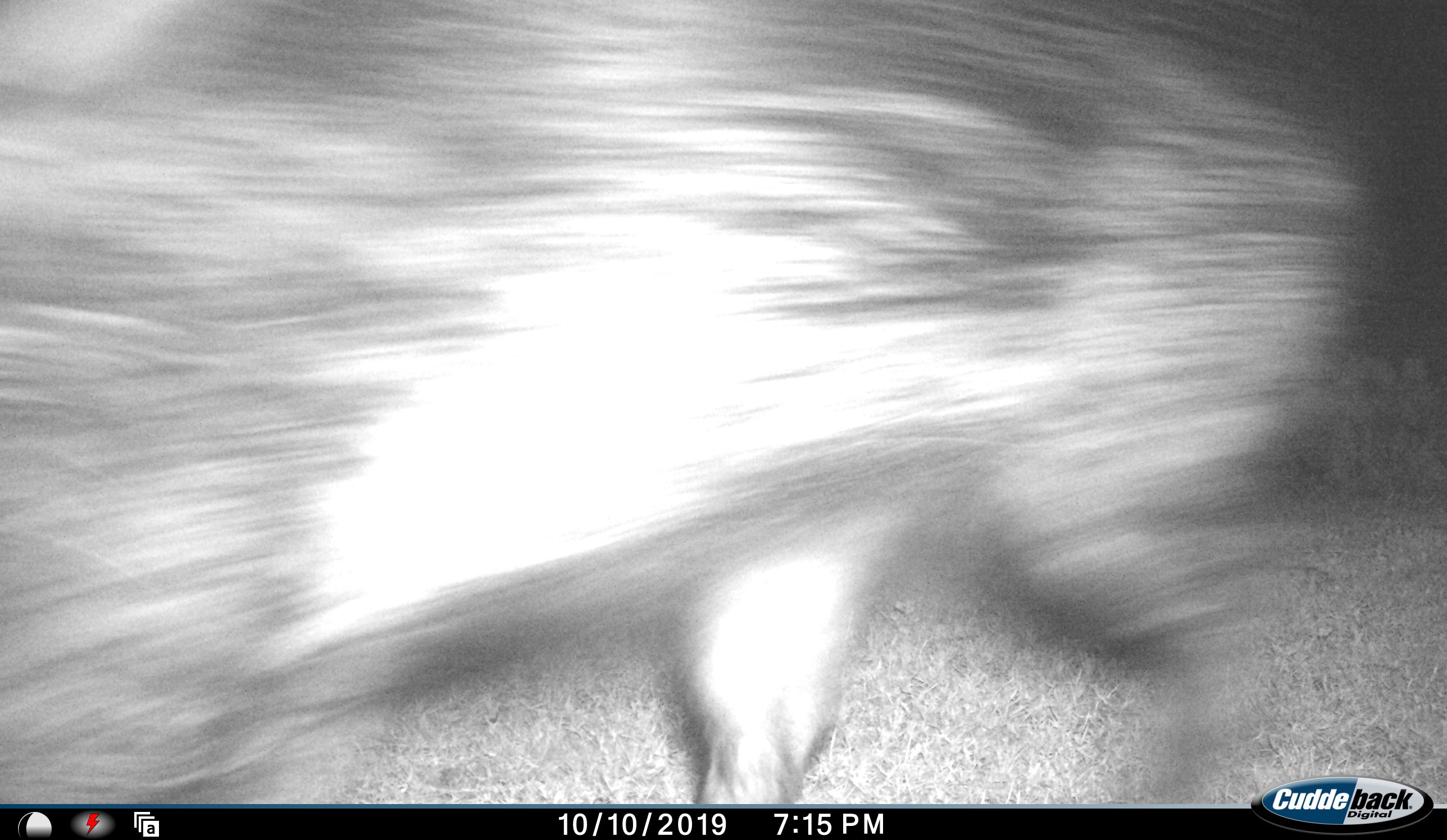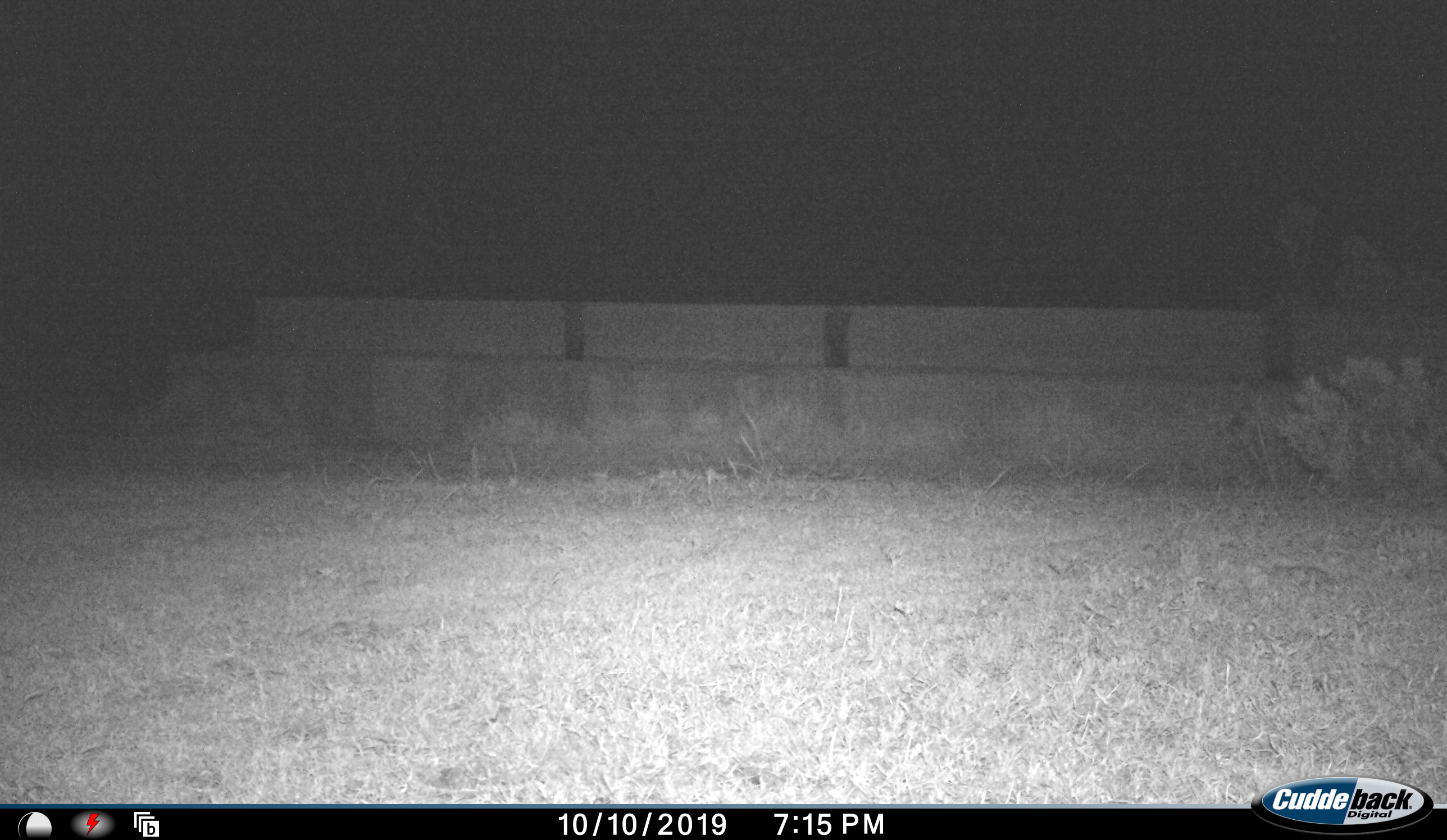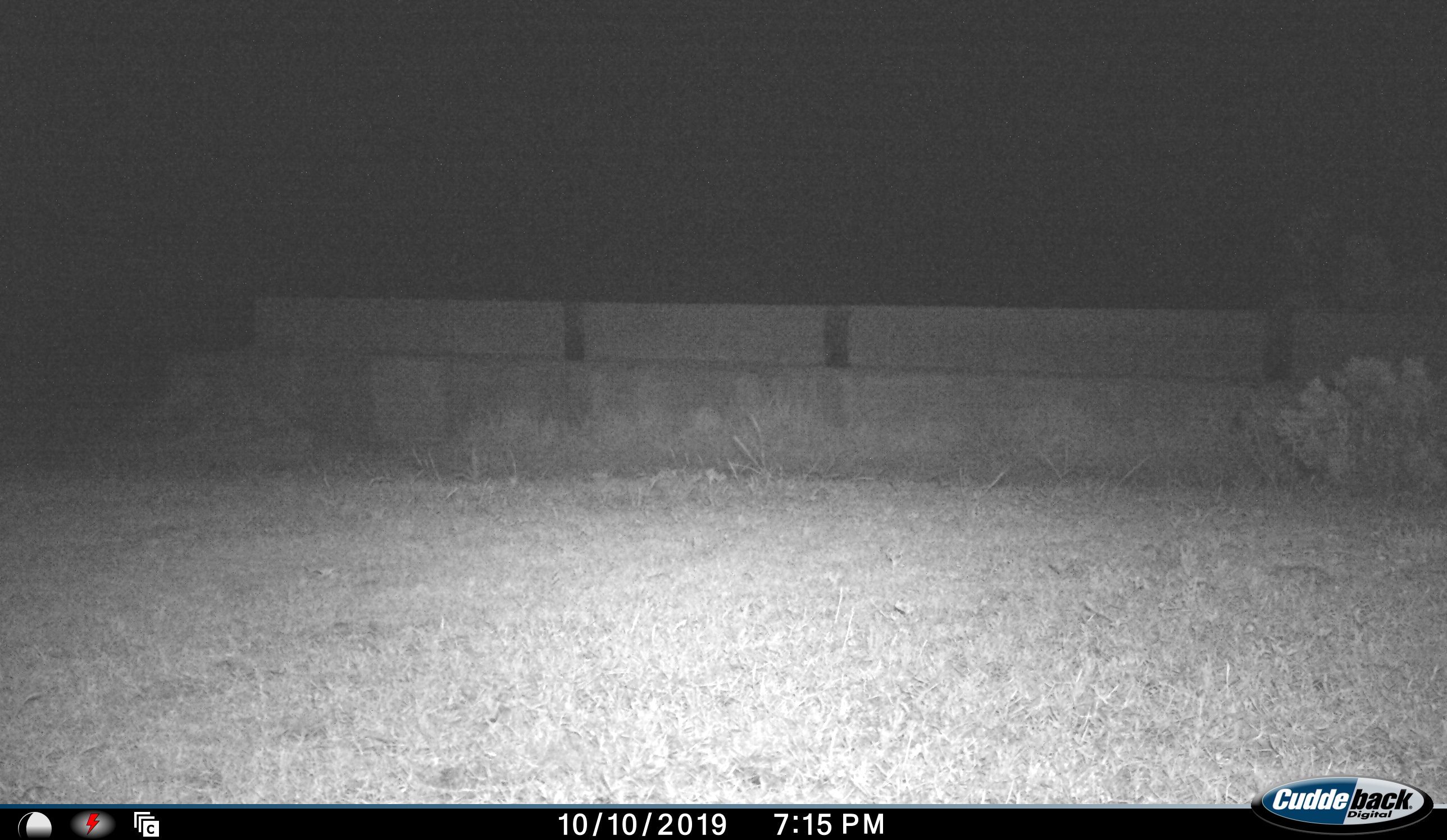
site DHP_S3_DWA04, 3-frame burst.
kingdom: Animalia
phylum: Chordata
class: Mammalia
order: Artiodactyla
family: Suidae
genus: Potamochoerus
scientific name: Potamochoerus larvatus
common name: bushpig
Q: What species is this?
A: Bushpig (Potamochoerus larvatus).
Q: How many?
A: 1.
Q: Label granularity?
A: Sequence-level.